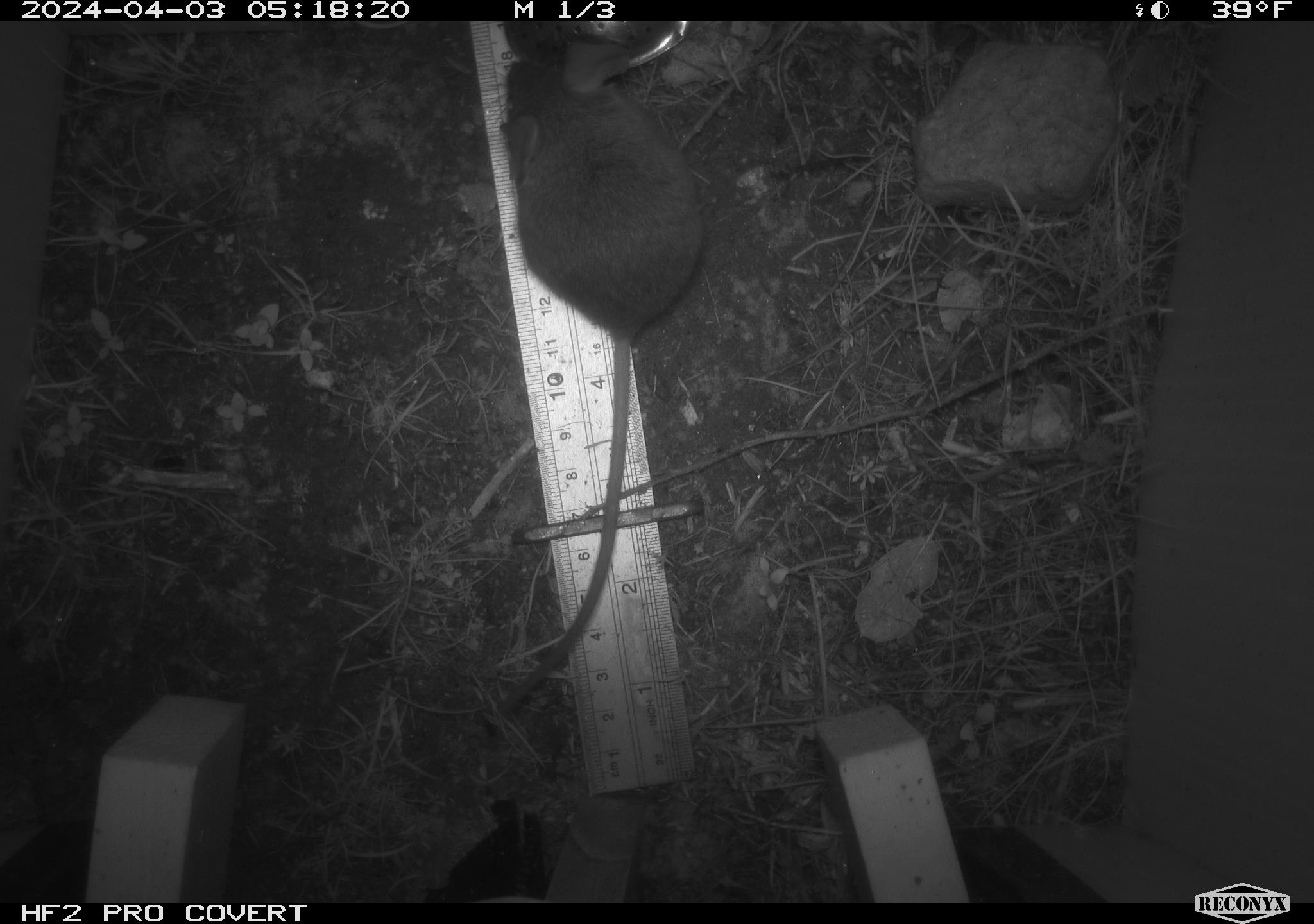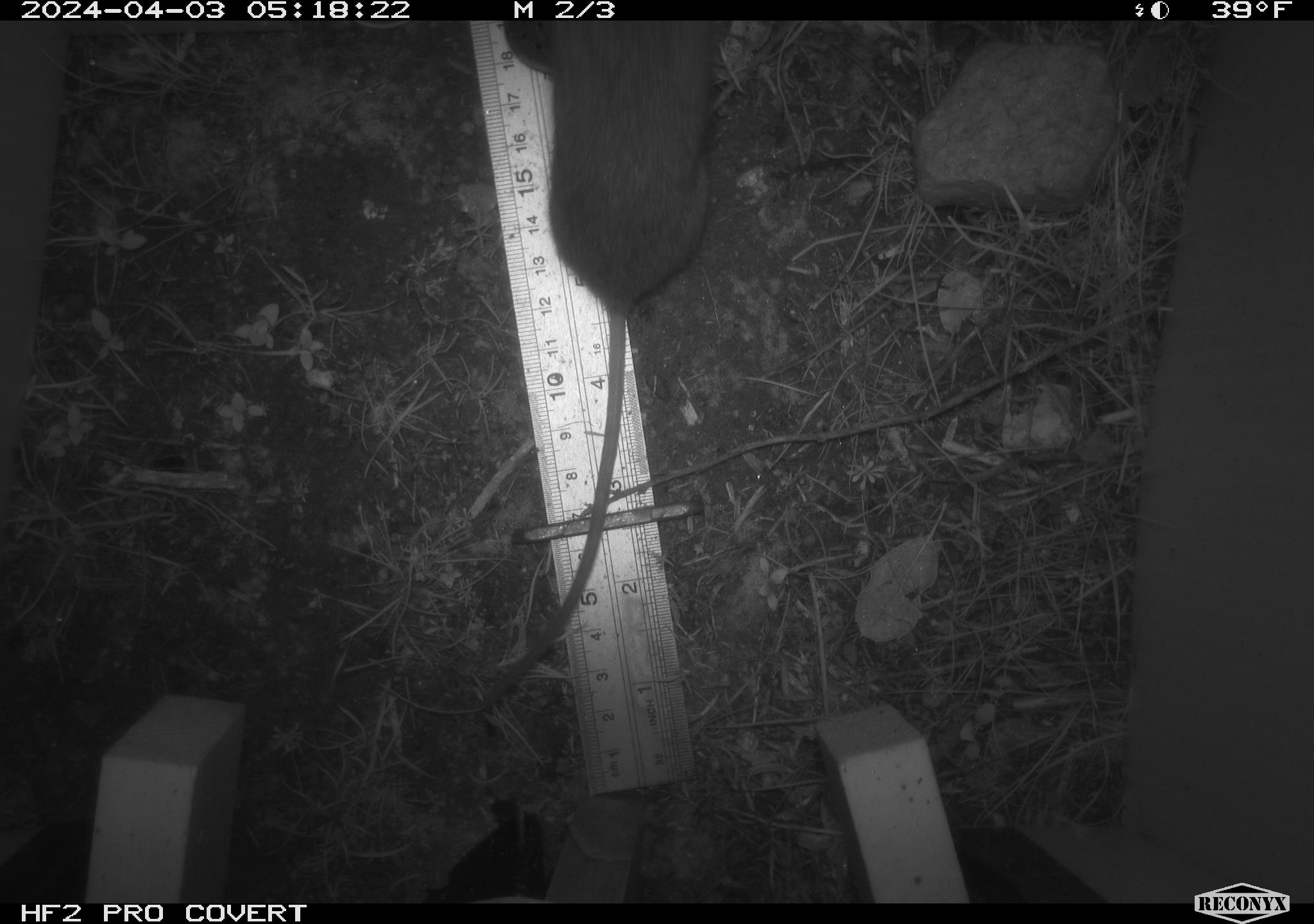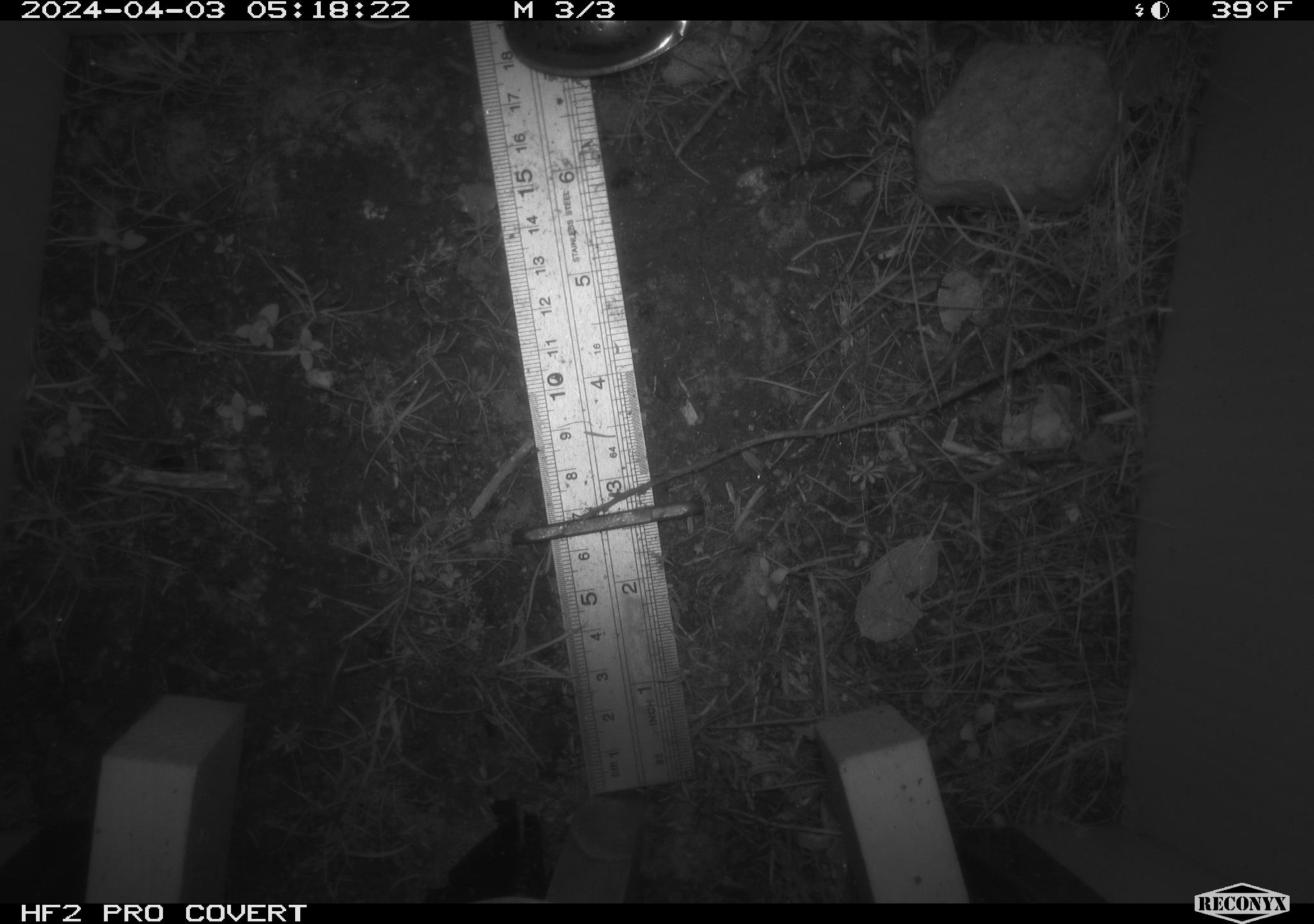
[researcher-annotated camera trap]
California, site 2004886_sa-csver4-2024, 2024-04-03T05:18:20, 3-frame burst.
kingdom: Animalia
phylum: Chordata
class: Mammalia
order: Rodentia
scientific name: Rodentia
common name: mouse species